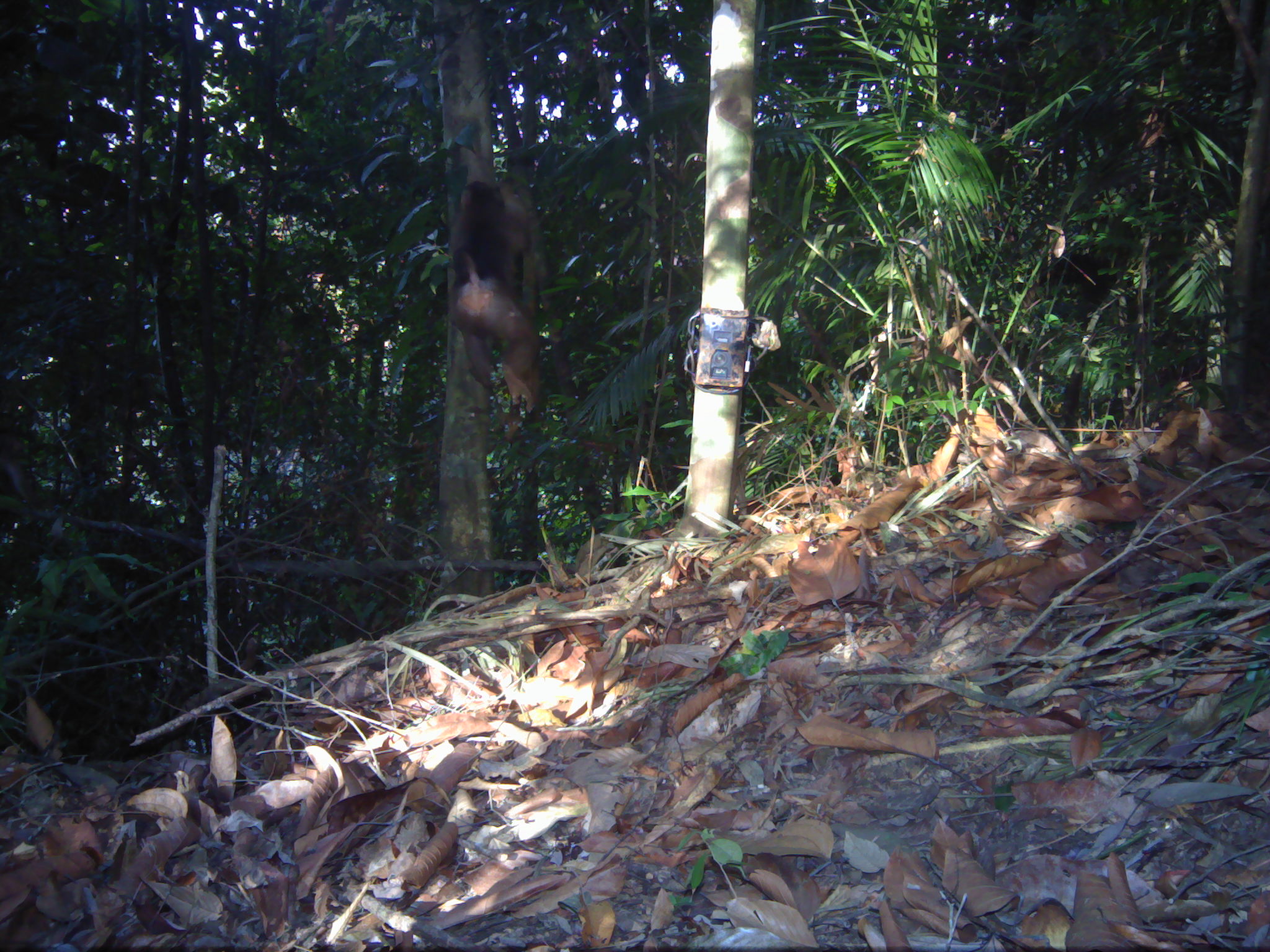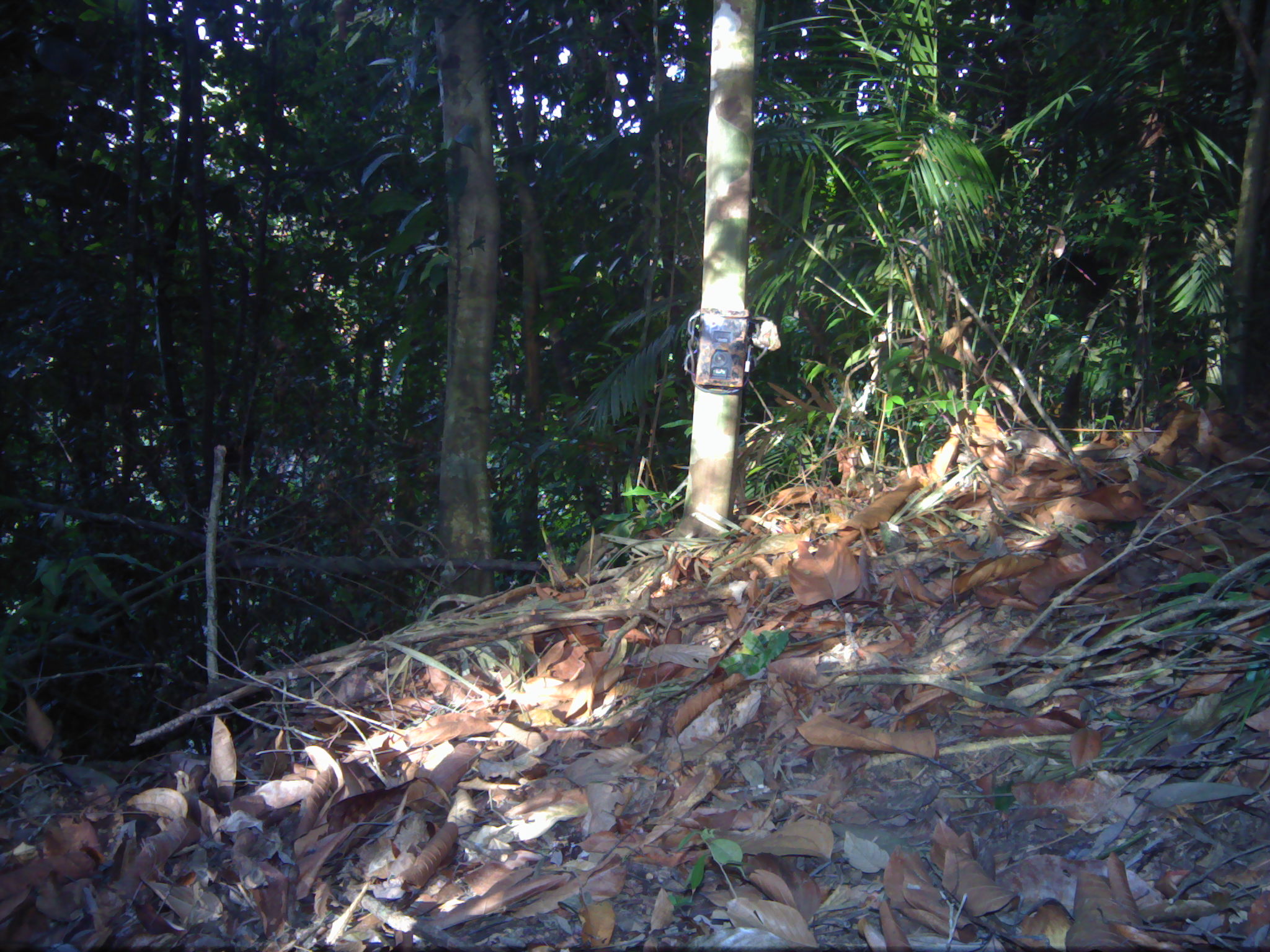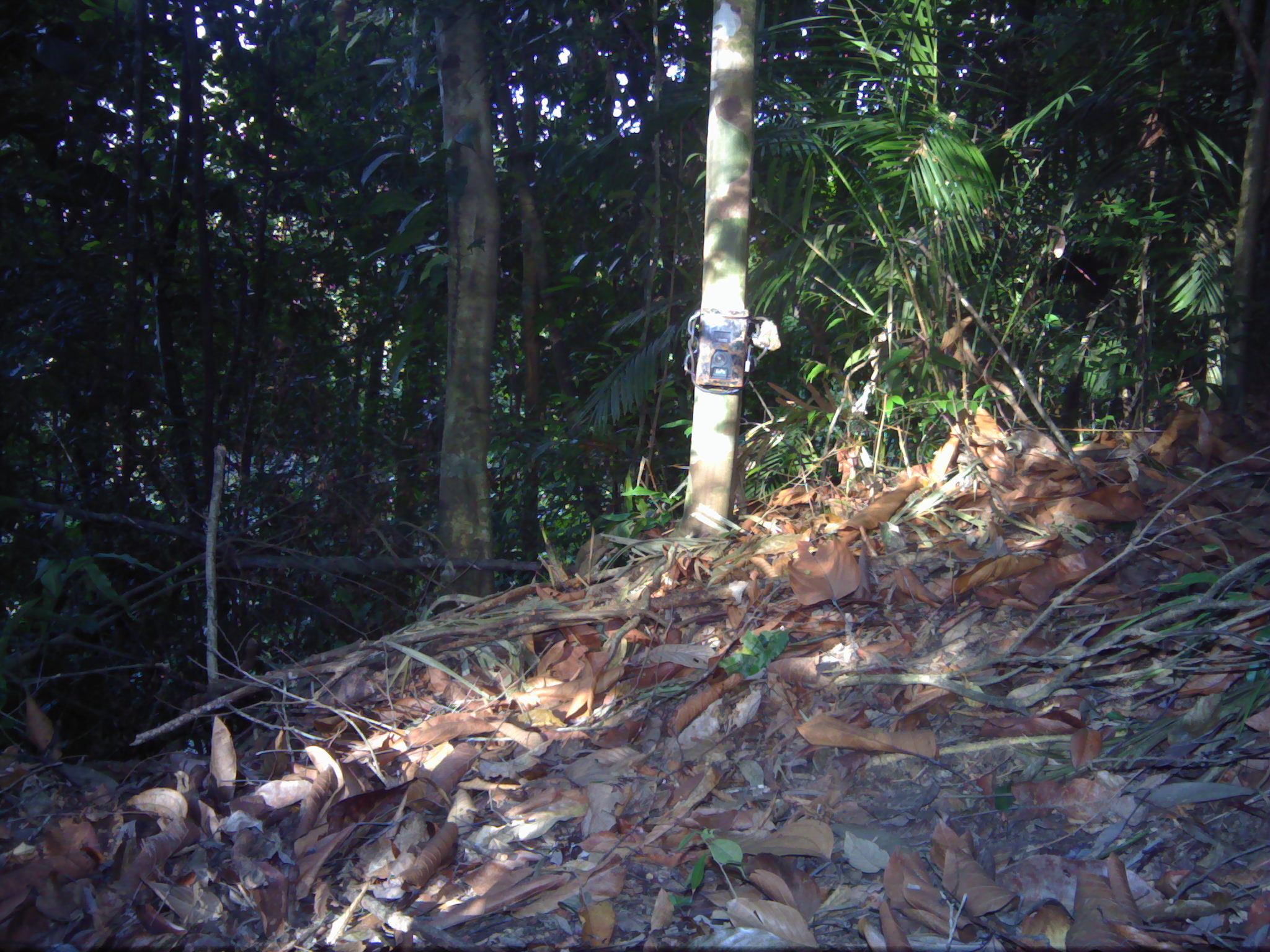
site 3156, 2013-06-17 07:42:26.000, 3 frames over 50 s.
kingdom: Animalia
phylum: Chordata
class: Mammalia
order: Primates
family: Cercopithecidae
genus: Macaca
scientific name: Macaca nemestrina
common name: southern pig-tailed macaque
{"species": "Macaca nemestrina (southern pig-tailed macaque)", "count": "1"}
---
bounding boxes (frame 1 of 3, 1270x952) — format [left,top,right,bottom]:
macaca nemestrina: [448,178,542,421]